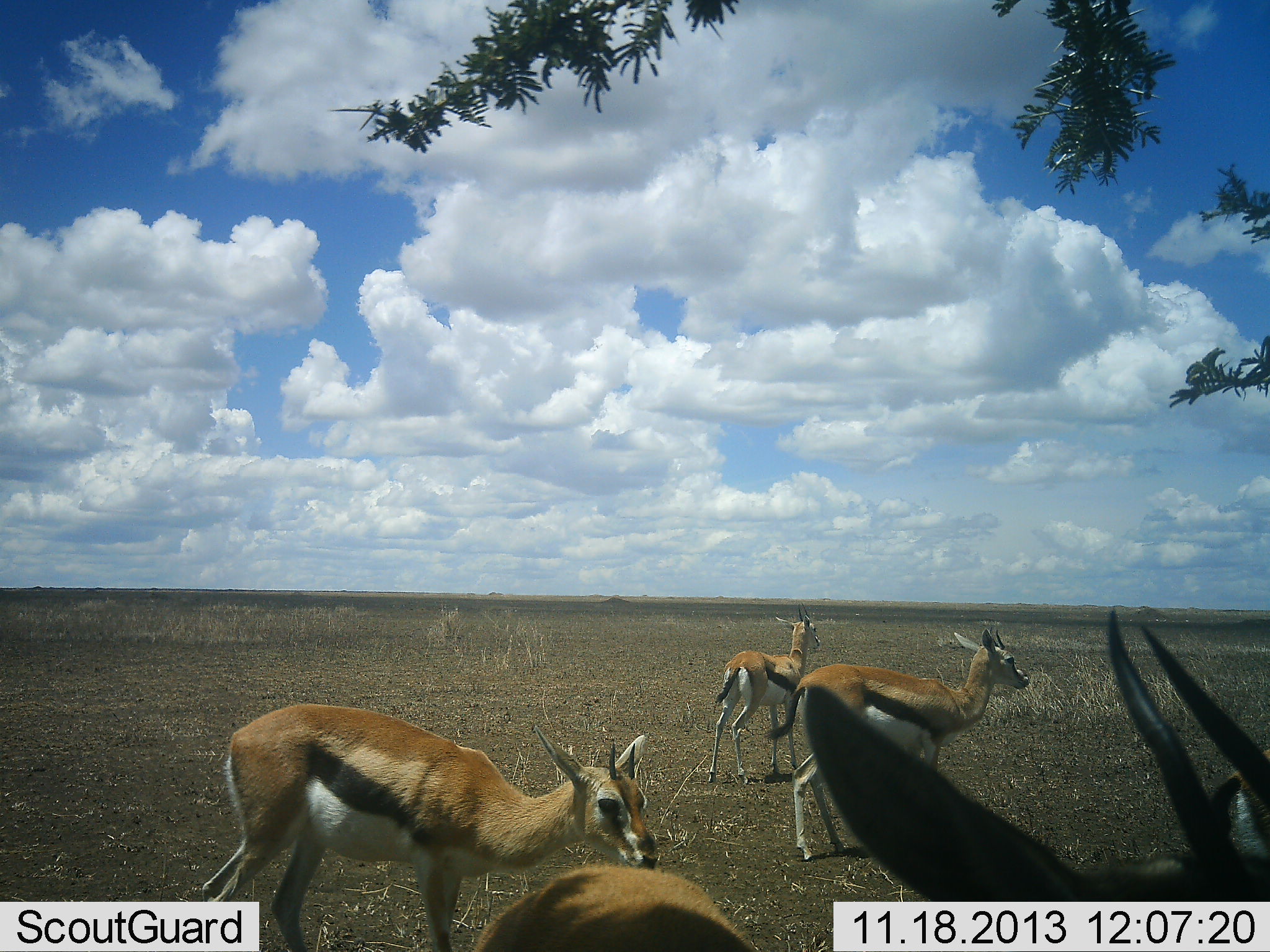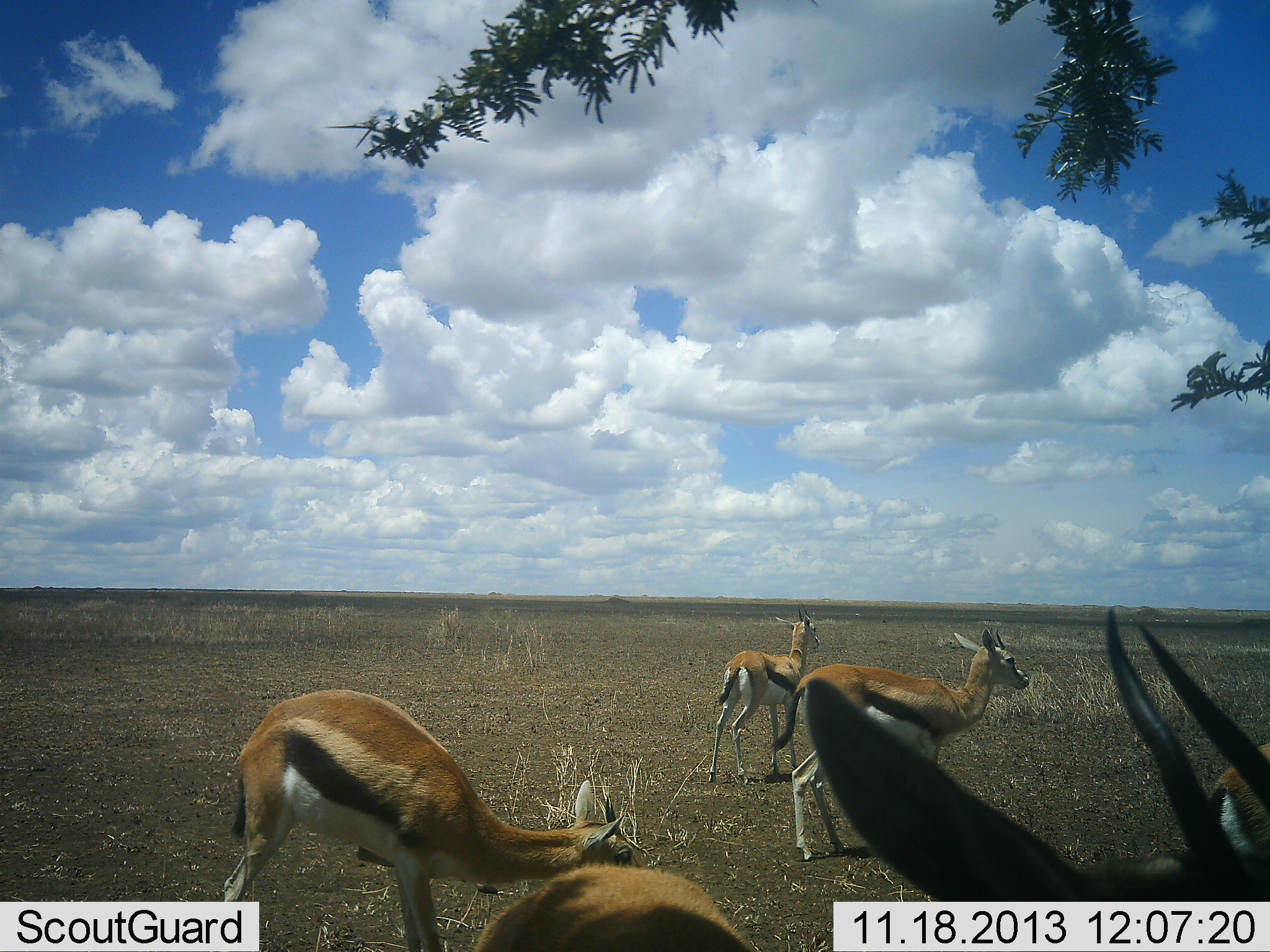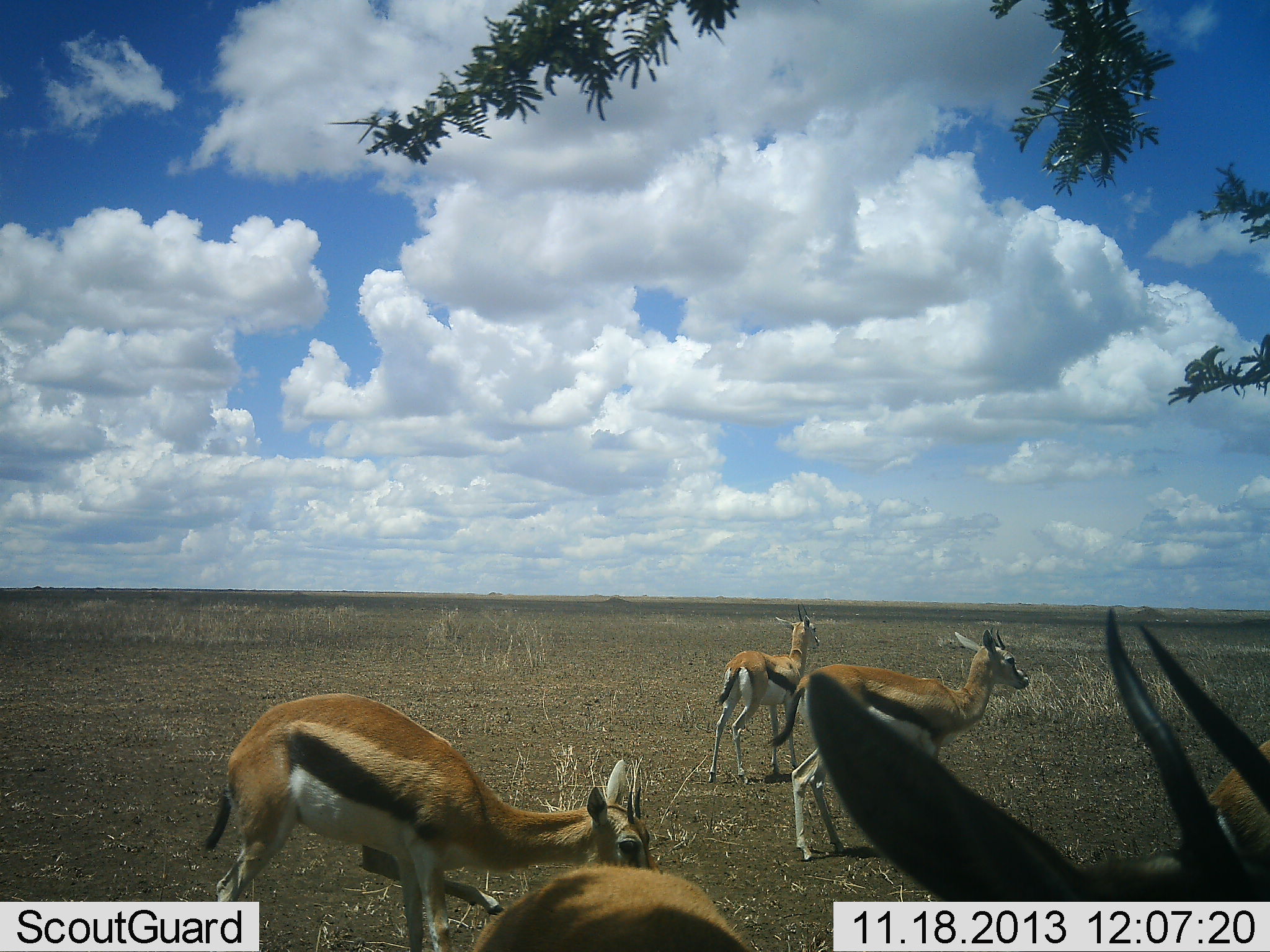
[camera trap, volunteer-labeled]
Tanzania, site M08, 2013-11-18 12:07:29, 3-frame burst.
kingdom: Animalia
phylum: Chordata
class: Mammalia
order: Artiodactyla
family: Bovidae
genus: Eudorcas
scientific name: Eudorcas thomsonii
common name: thomson's gazelle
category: gazellethomsons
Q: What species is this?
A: Gazellethomsons (thomson's gazelle) (Eudorcas thomsonii).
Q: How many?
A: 5.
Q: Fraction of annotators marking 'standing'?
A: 95%.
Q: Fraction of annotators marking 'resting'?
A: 0%.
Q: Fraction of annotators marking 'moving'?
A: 15%.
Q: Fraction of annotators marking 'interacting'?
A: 5%.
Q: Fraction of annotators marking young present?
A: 3%.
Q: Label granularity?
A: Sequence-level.